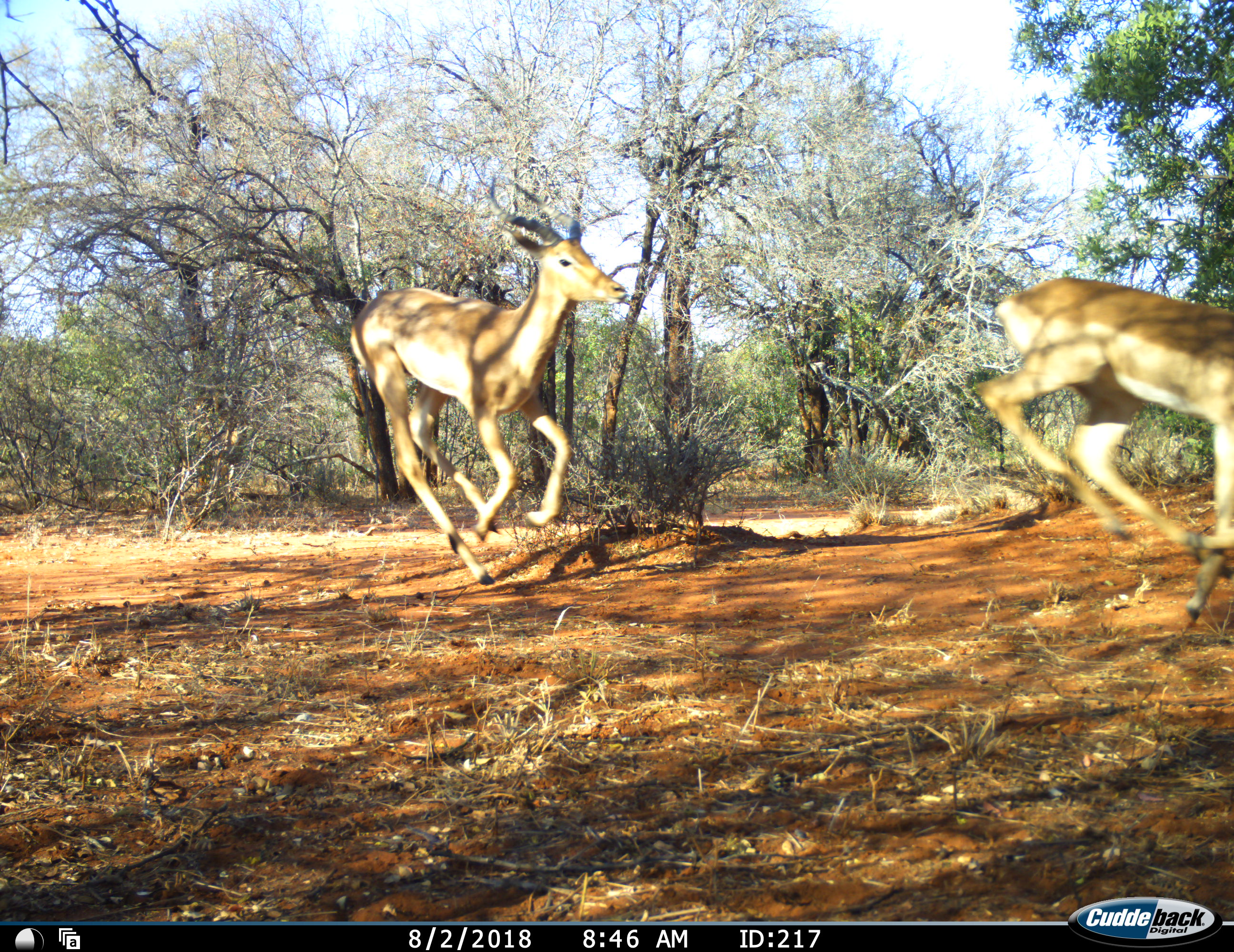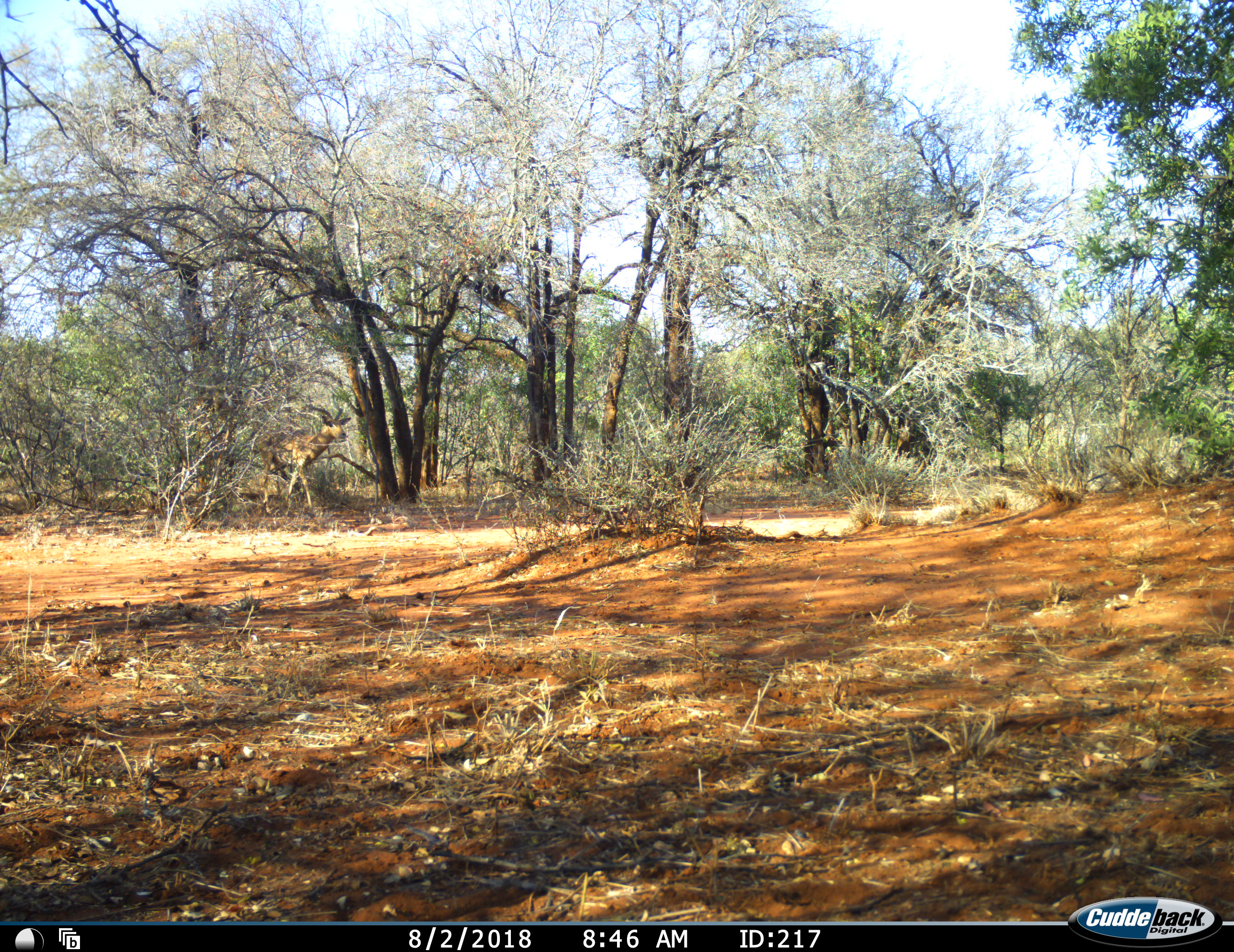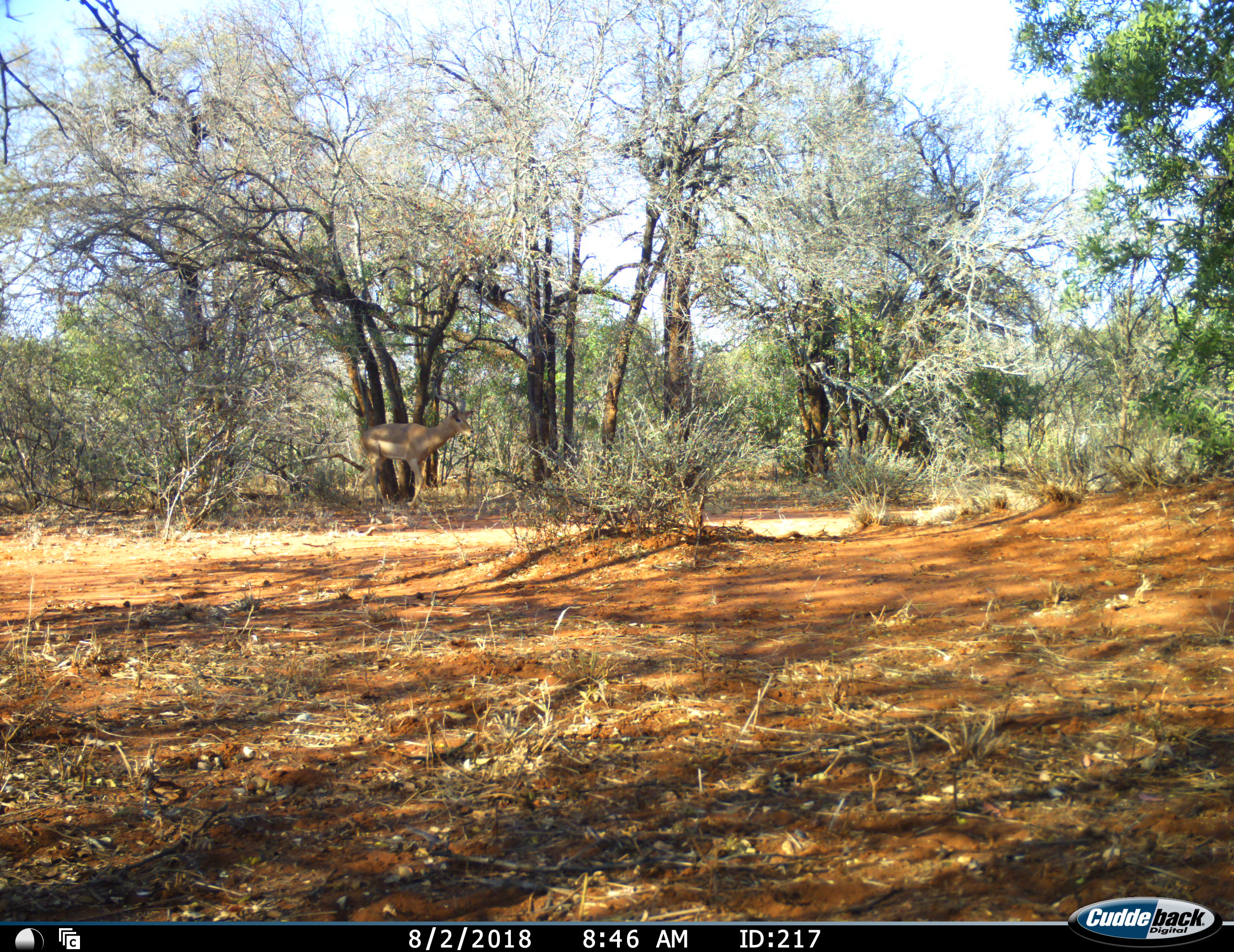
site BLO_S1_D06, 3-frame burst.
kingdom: Animalia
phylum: Chordata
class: Mammalia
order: Artiodactyla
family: Bovidae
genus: Aepyceros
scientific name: Aepyceros melampus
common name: impala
Impala (Aepyceros melampus), count 3. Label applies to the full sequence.